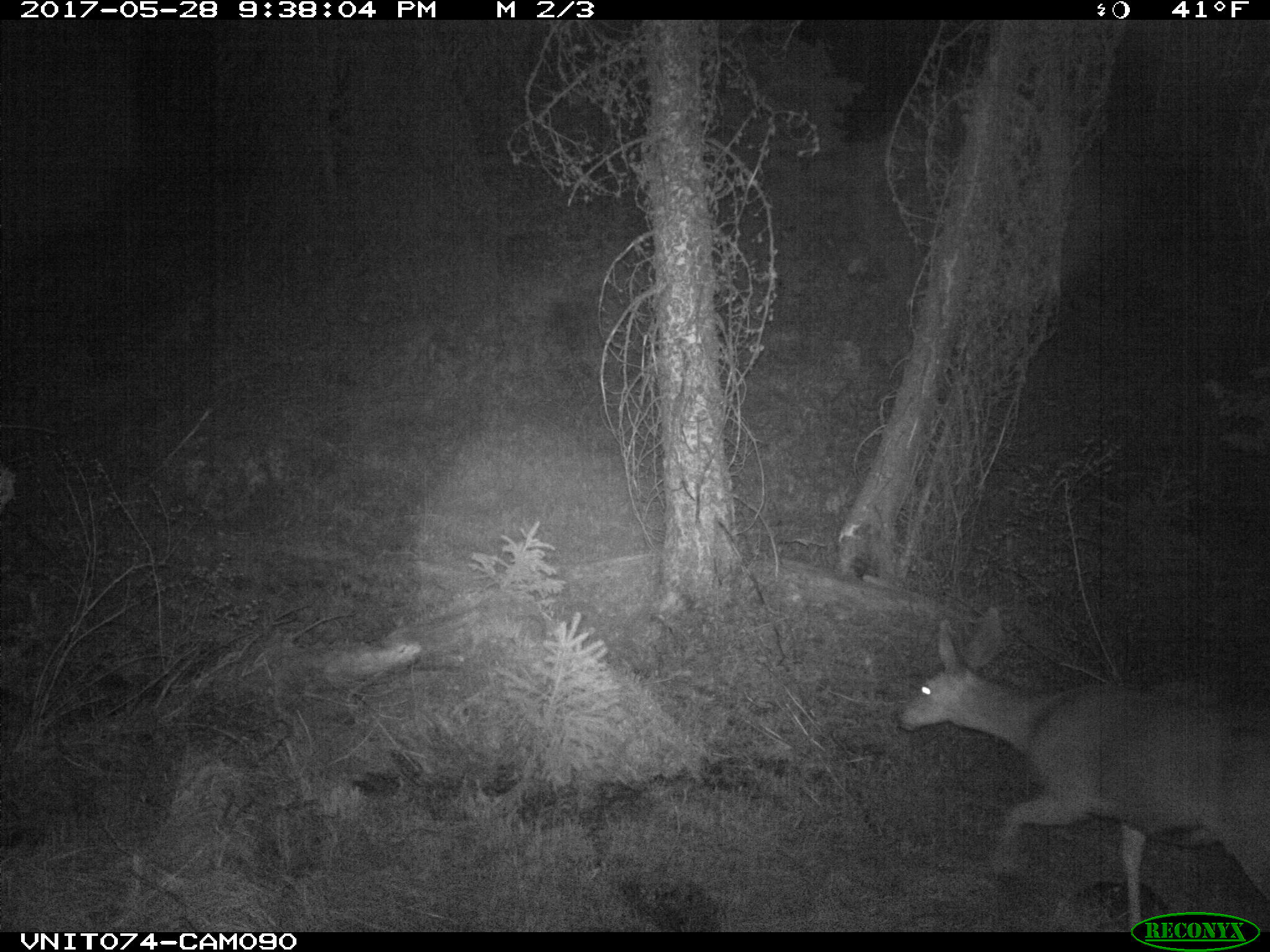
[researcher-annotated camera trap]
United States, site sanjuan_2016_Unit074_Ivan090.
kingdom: Animalia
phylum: Chordata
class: Mammalia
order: Artiodactyla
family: Cervidae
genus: Odocoileus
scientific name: Odocoileus hemionus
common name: mule deer